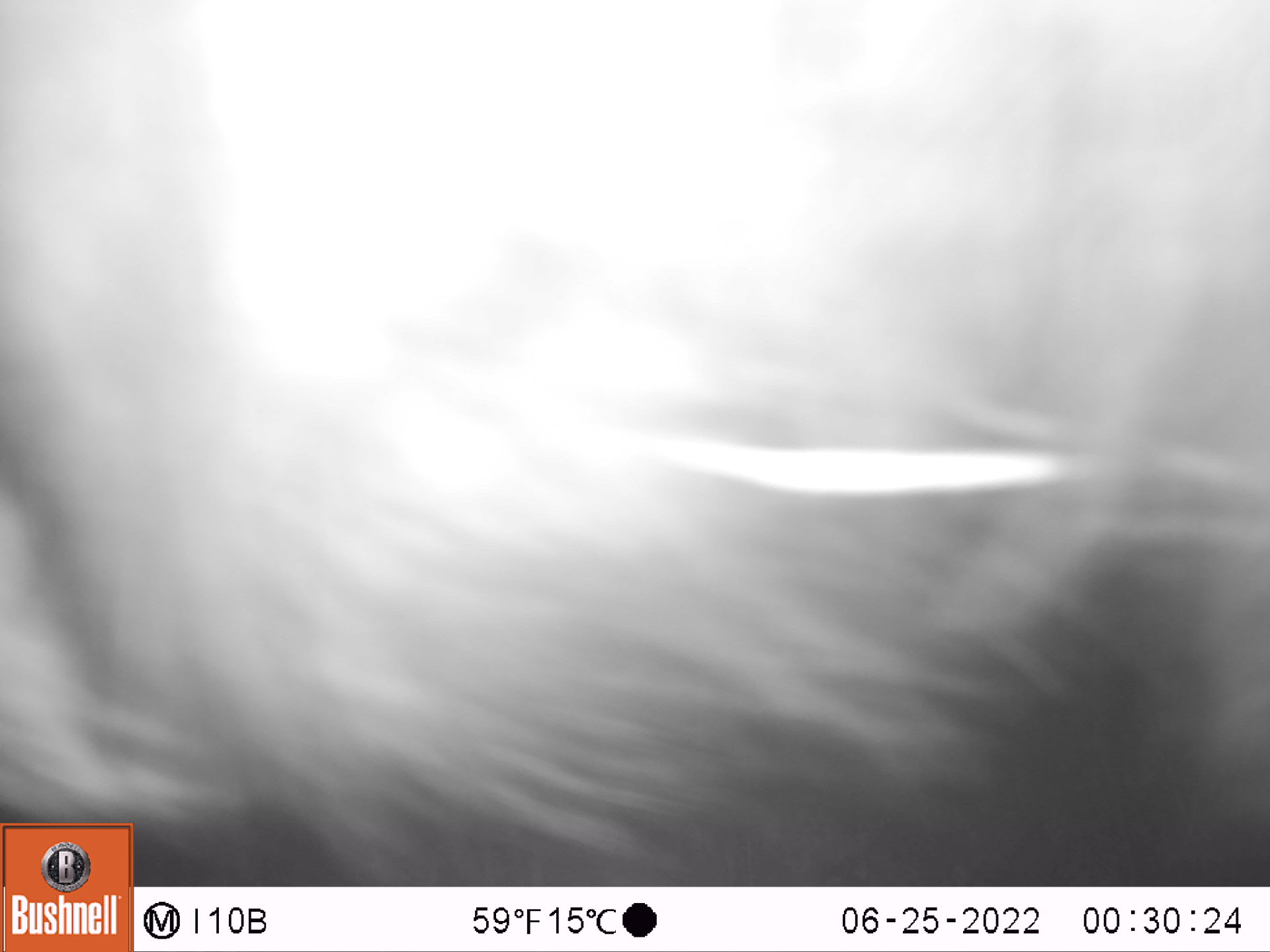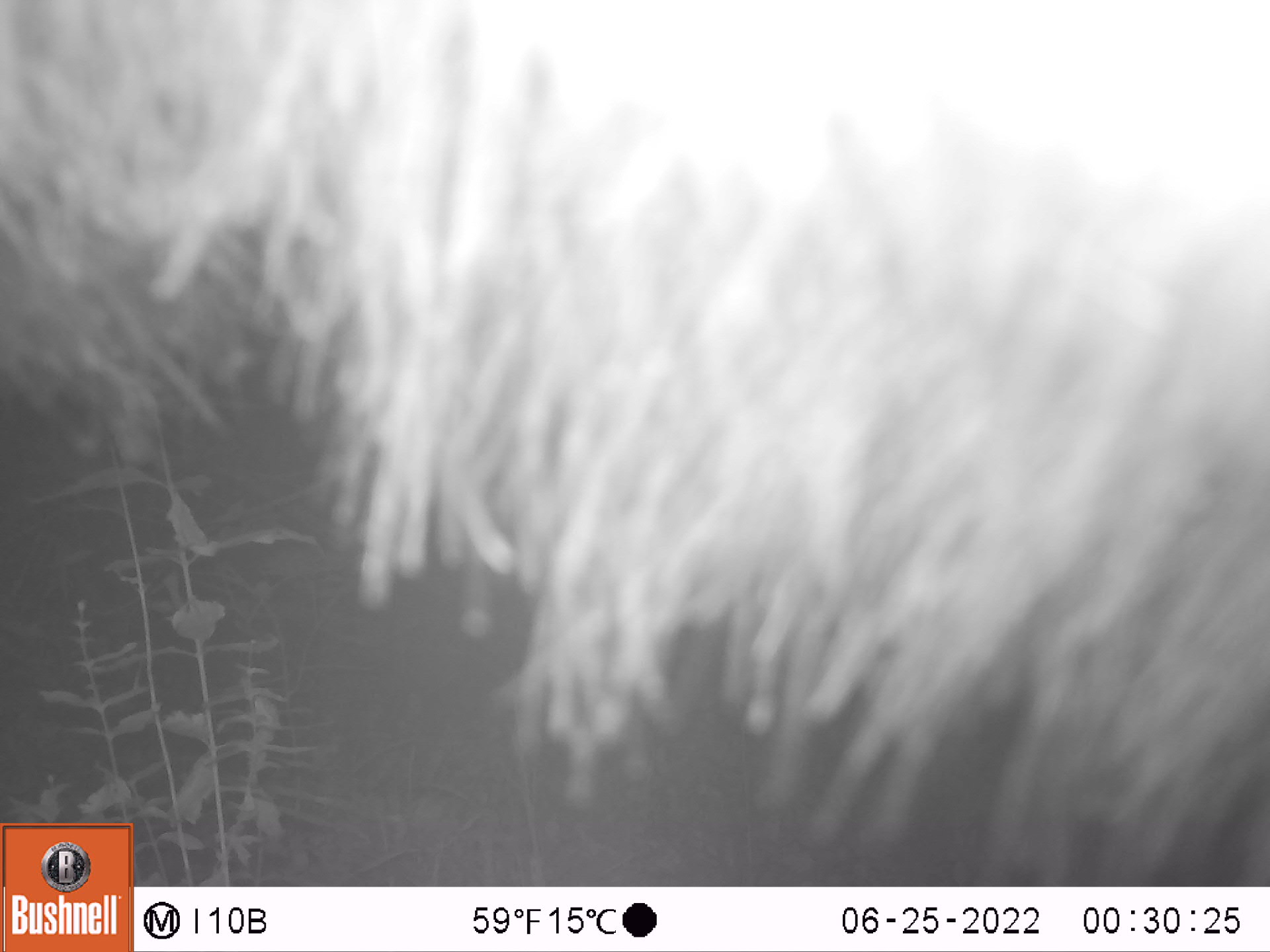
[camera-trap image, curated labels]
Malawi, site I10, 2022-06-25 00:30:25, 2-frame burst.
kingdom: Animalia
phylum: Chordata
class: Mammalia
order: Artiodactyla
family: Bovidae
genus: Syncerus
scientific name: Syncerus caffer caffer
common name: cape buffalo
Cape buffalo (Syncerus caffer caffer), count 1.